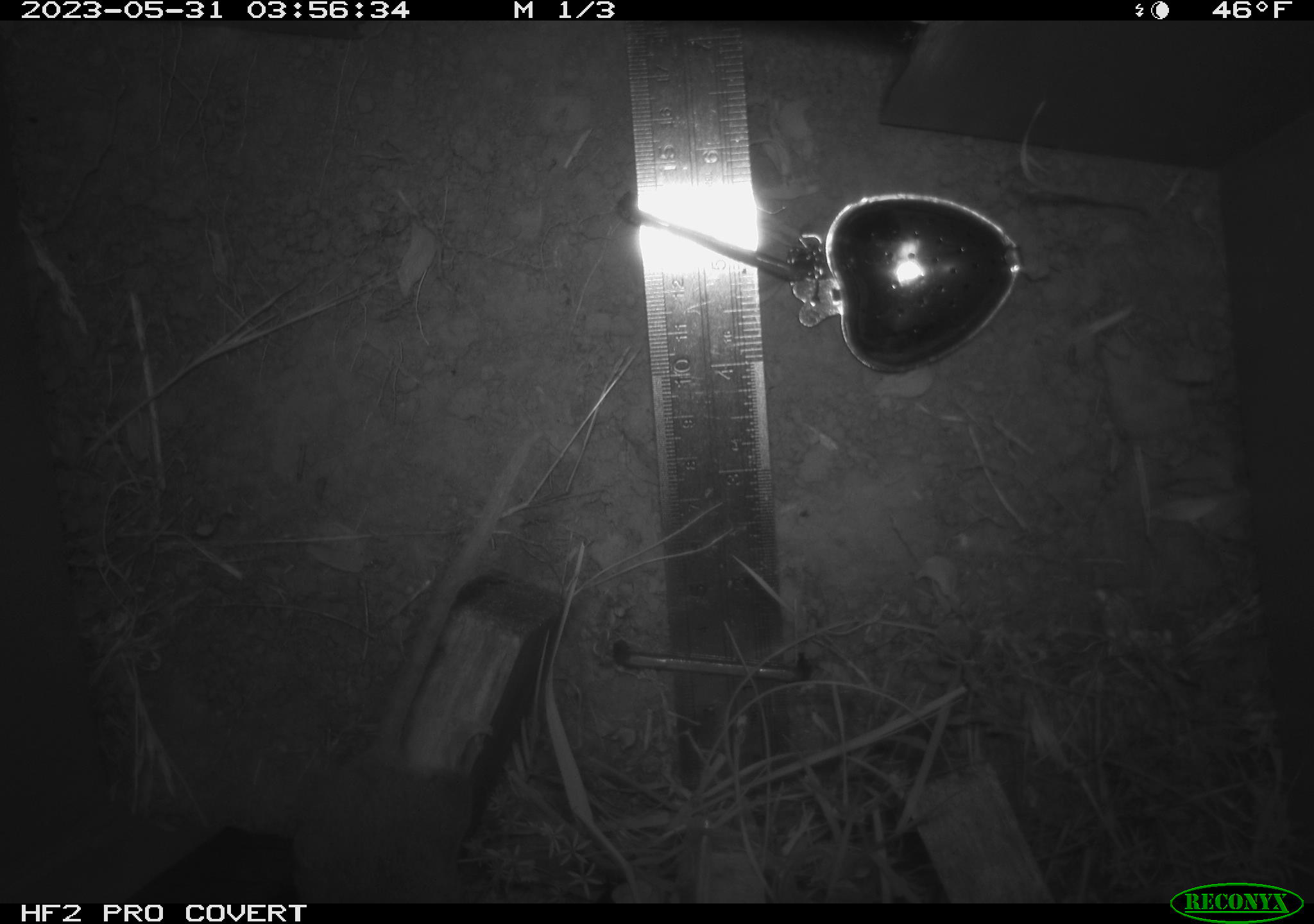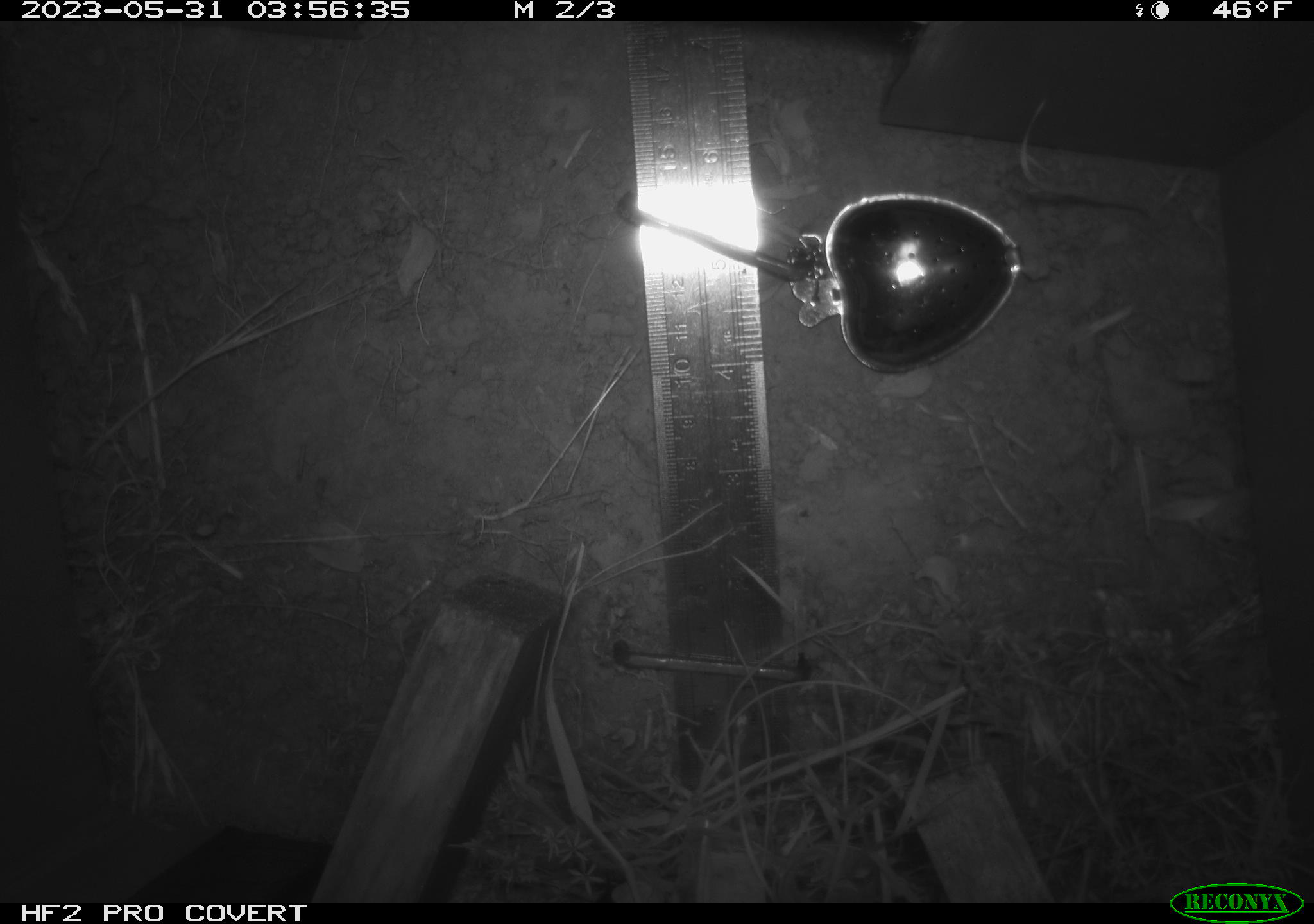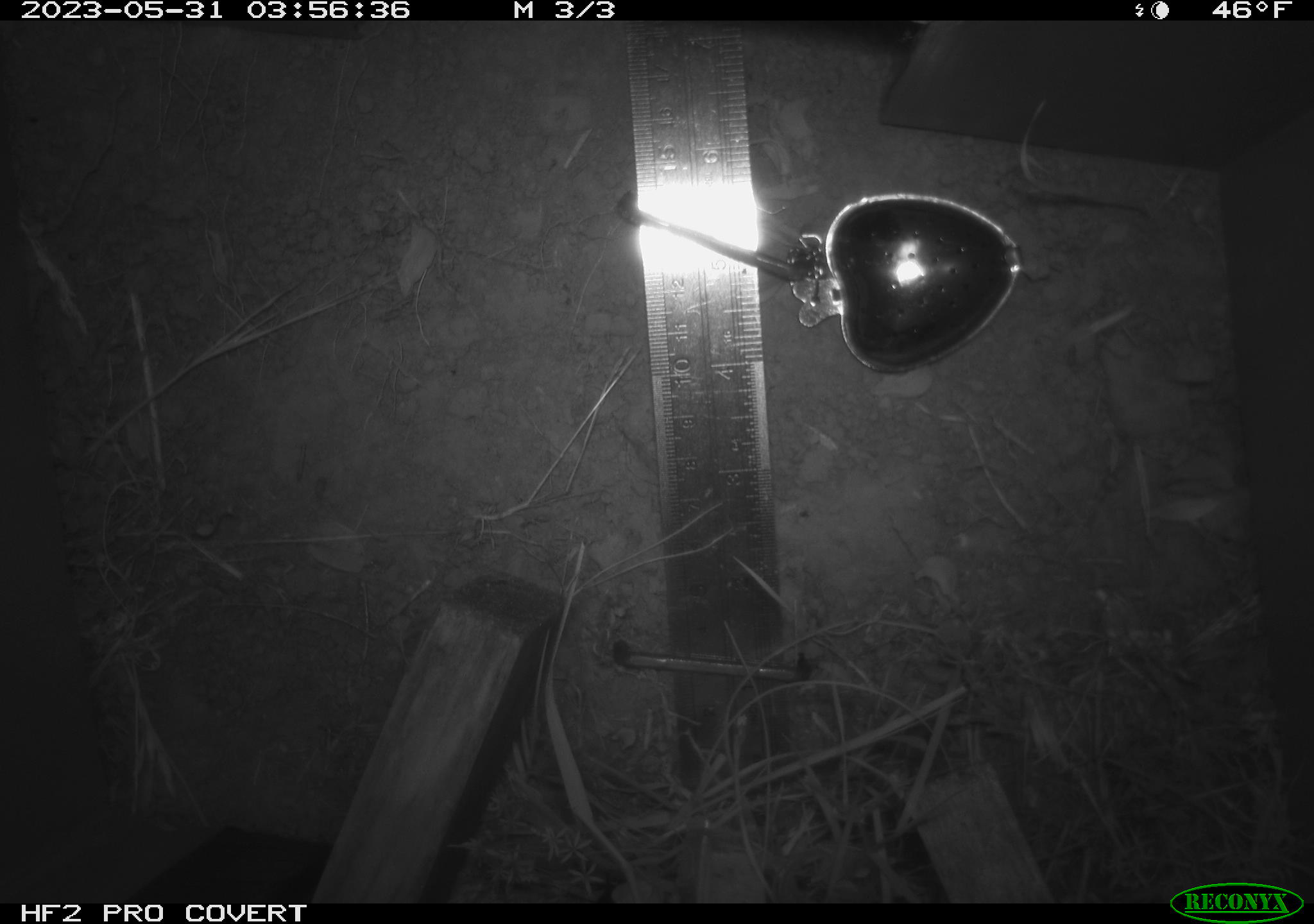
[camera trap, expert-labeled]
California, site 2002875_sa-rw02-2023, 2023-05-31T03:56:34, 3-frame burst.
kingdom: Animalia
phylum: Chordata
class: Mammalia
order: Rodentia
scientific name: Rodentia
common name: mouse species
Mouse species (Rodentia).